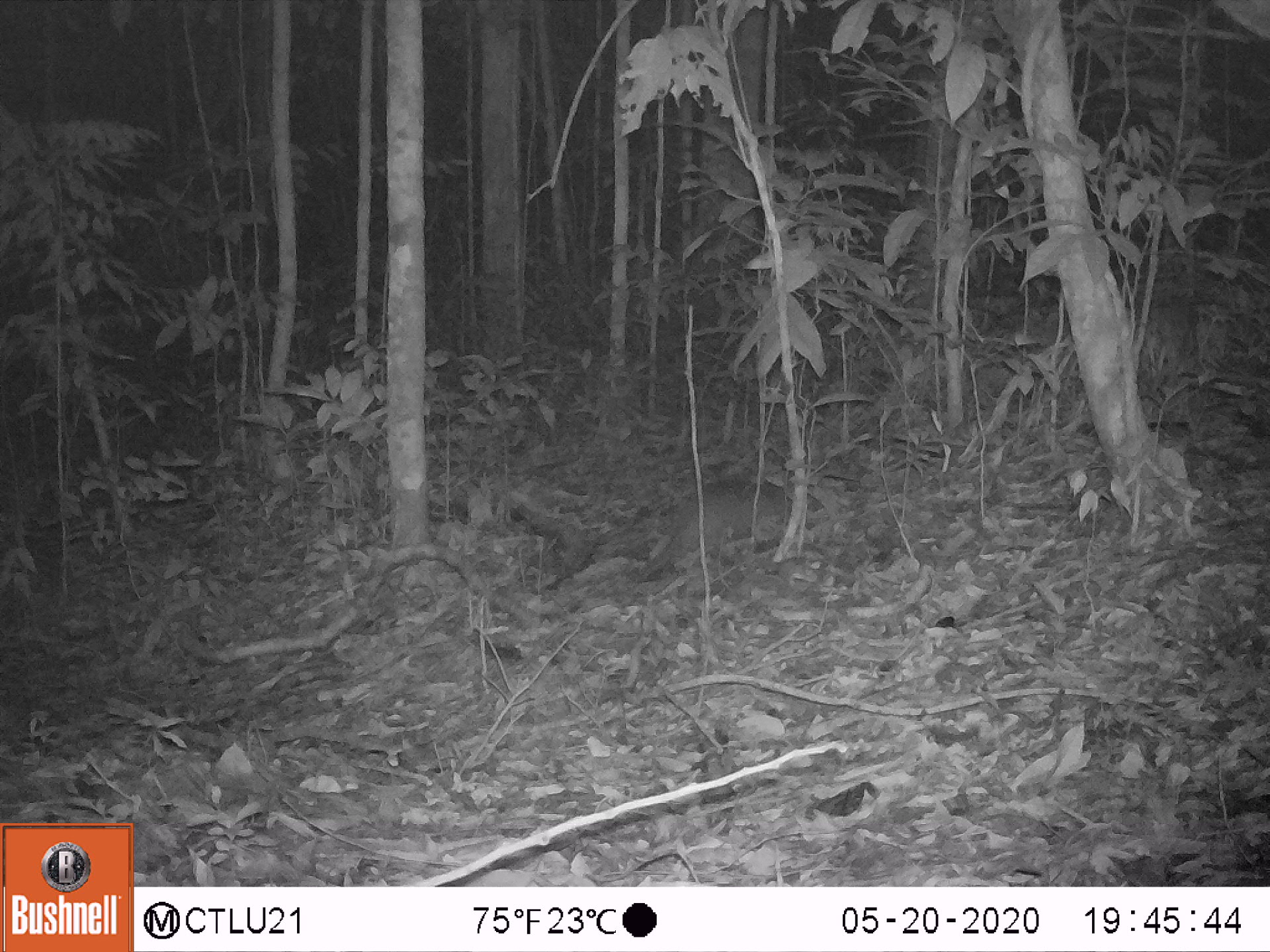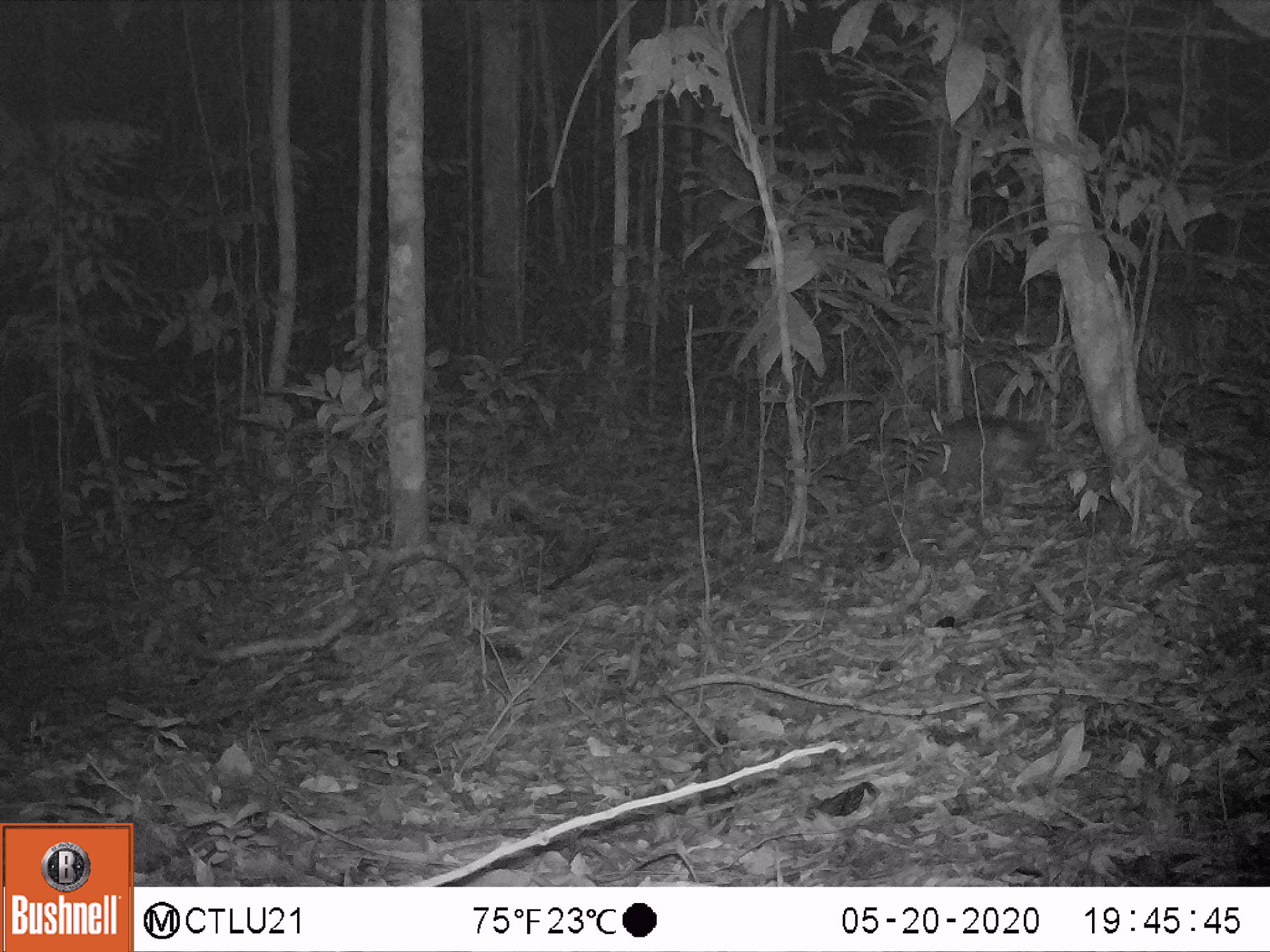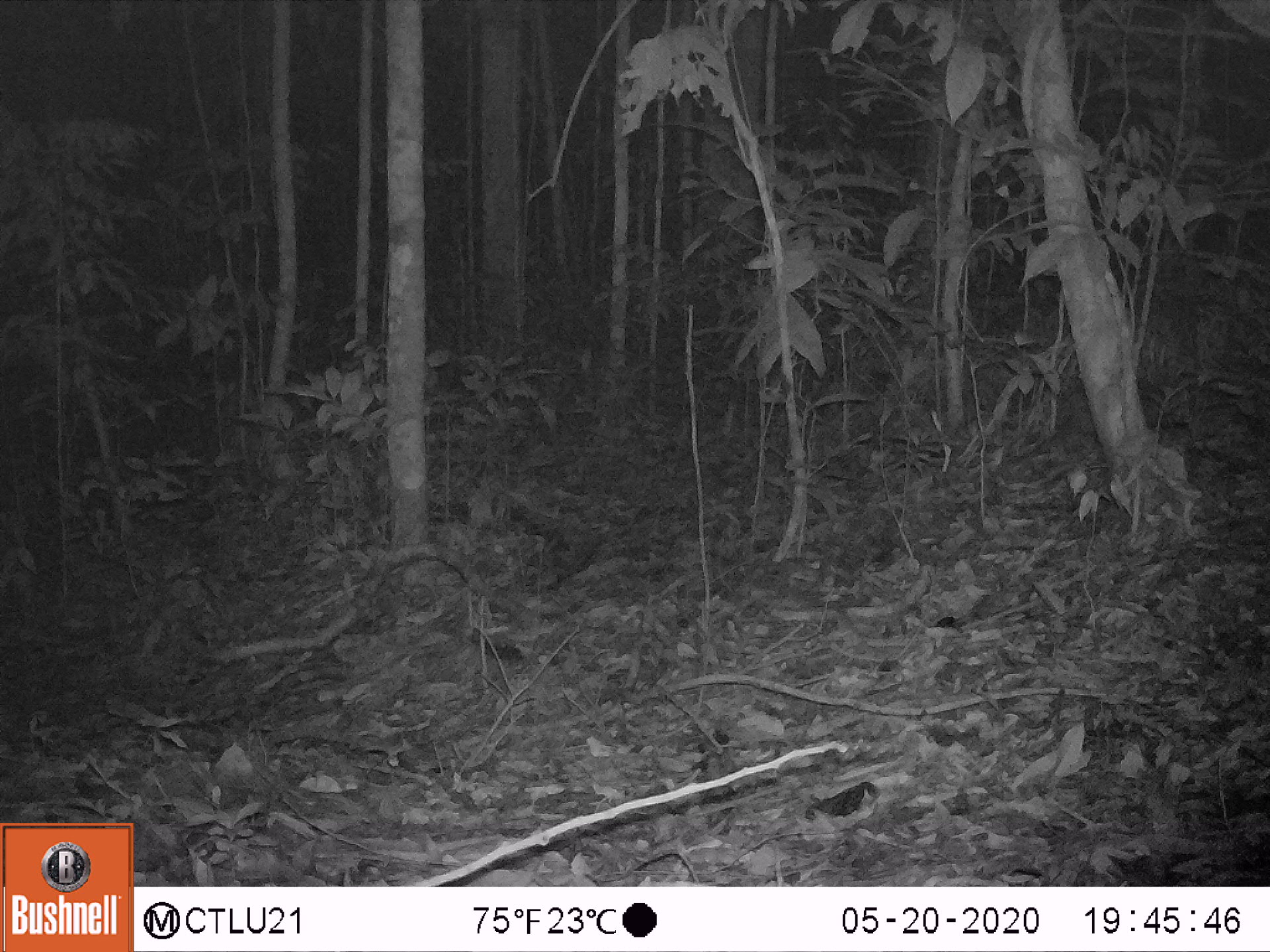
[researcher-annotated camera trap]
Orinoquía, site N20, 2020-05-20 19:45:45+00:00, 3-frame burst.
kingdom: Animalia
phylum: Chordata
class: Mammalia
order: Cingulata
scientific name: Cingulata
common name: armadillo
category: unknown armadillo